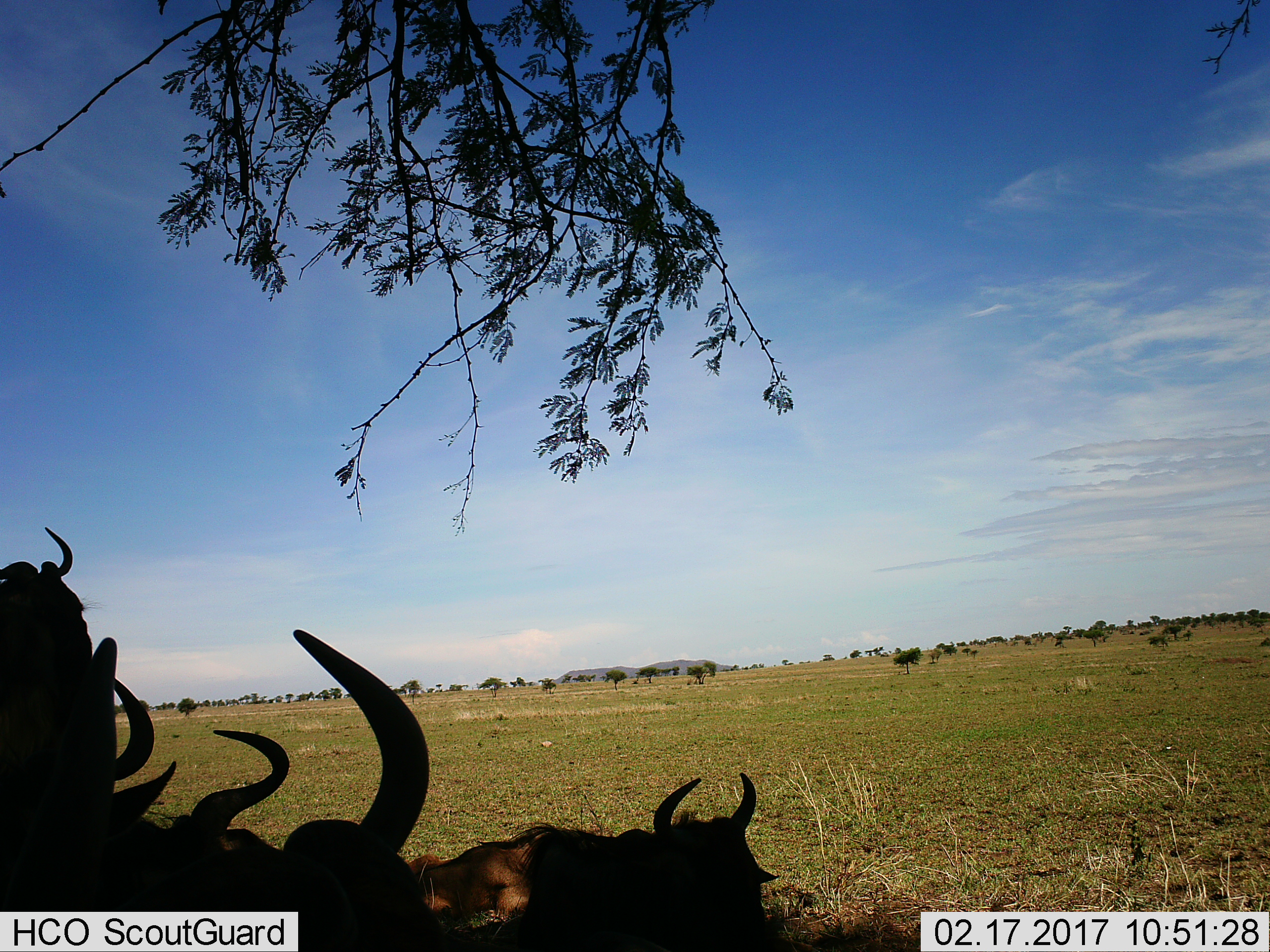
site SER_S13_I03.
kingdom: Animalia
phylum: Chordata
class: Mammalia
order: Artiodactyla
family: Bovidae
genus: Connochaetes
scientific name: Connochaetes taurinus taurinus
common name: blue wildebeest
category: wildebeestblue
Wildebeestblue (blue wildebeest) (Connochaetes taurinus taurinus), count 5. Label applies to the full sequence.